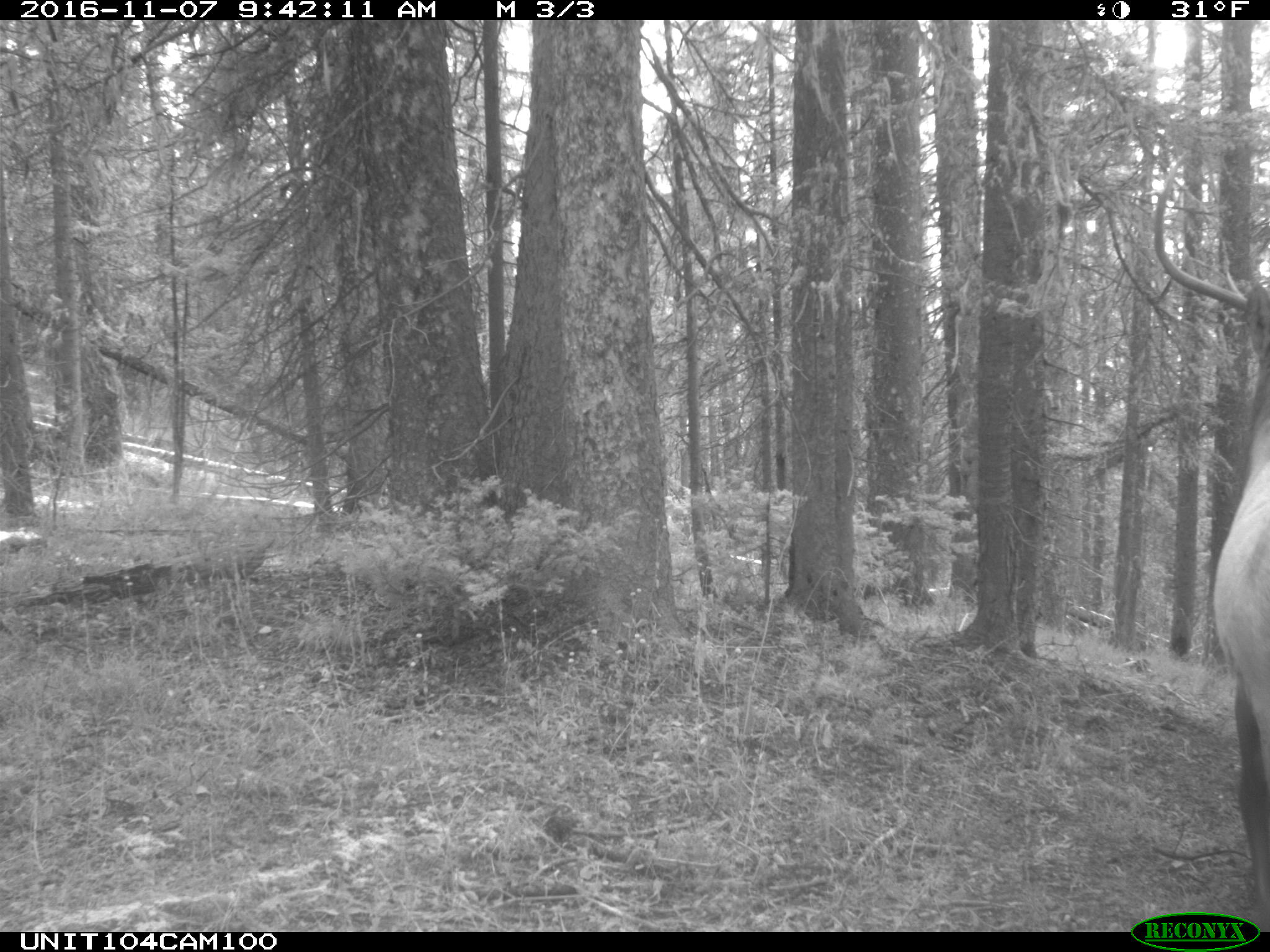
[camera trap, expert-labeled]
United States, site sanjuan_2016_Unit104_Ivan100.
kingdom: Animalia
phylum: Chordata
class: Mammalia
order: Artiodactyla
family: Cervidae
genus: Cervus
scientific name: Cervus elaphus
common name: red deer